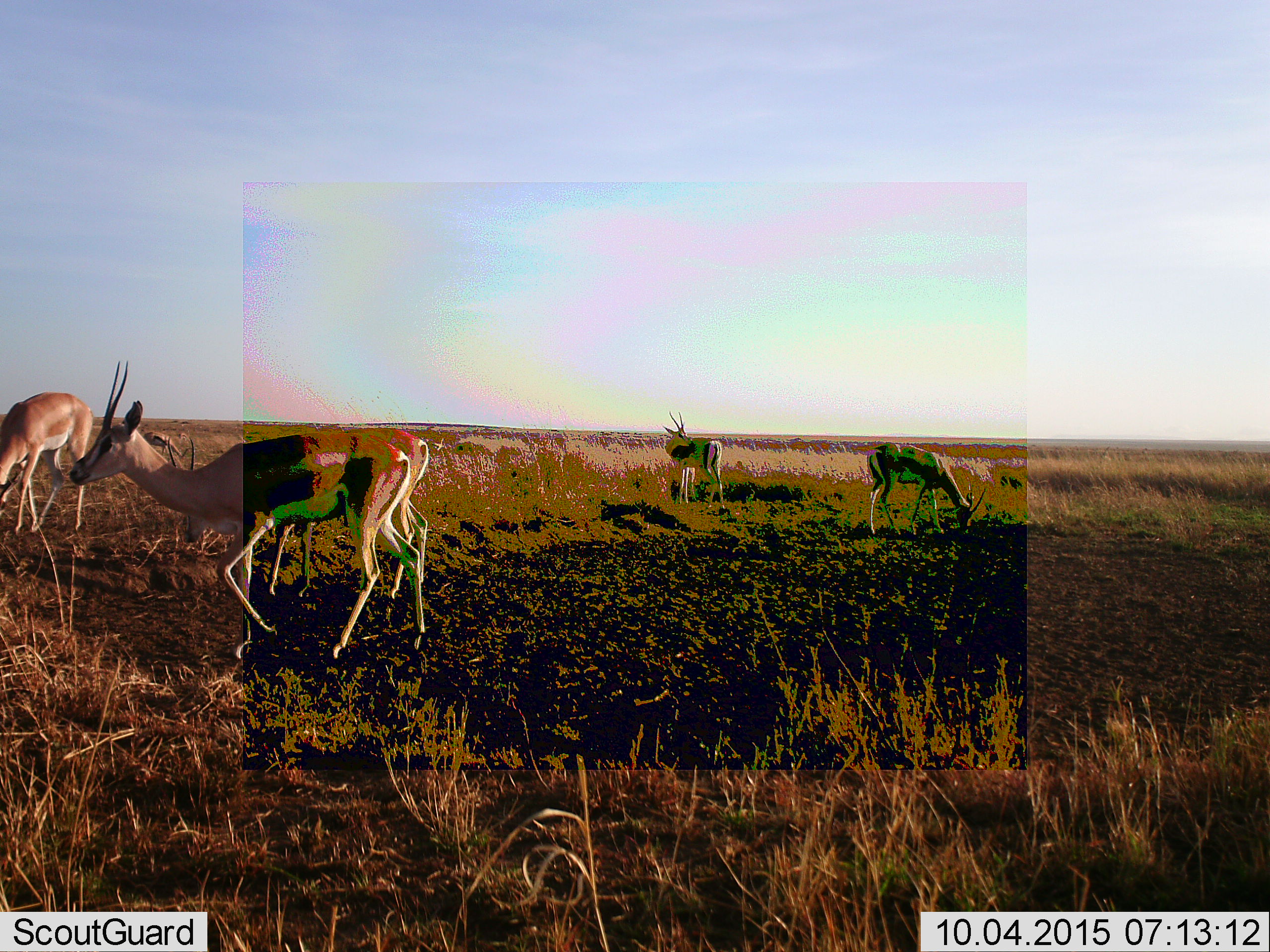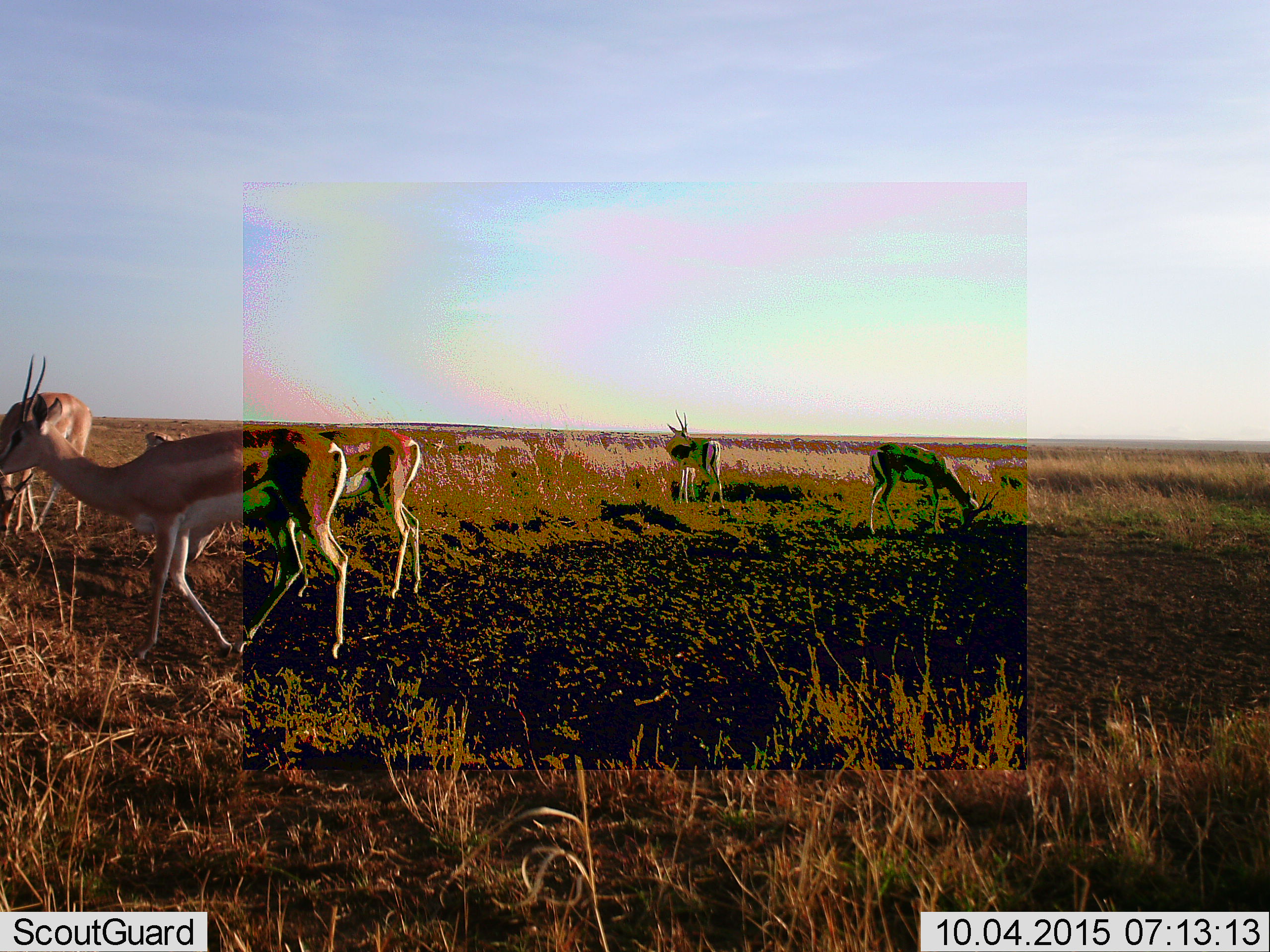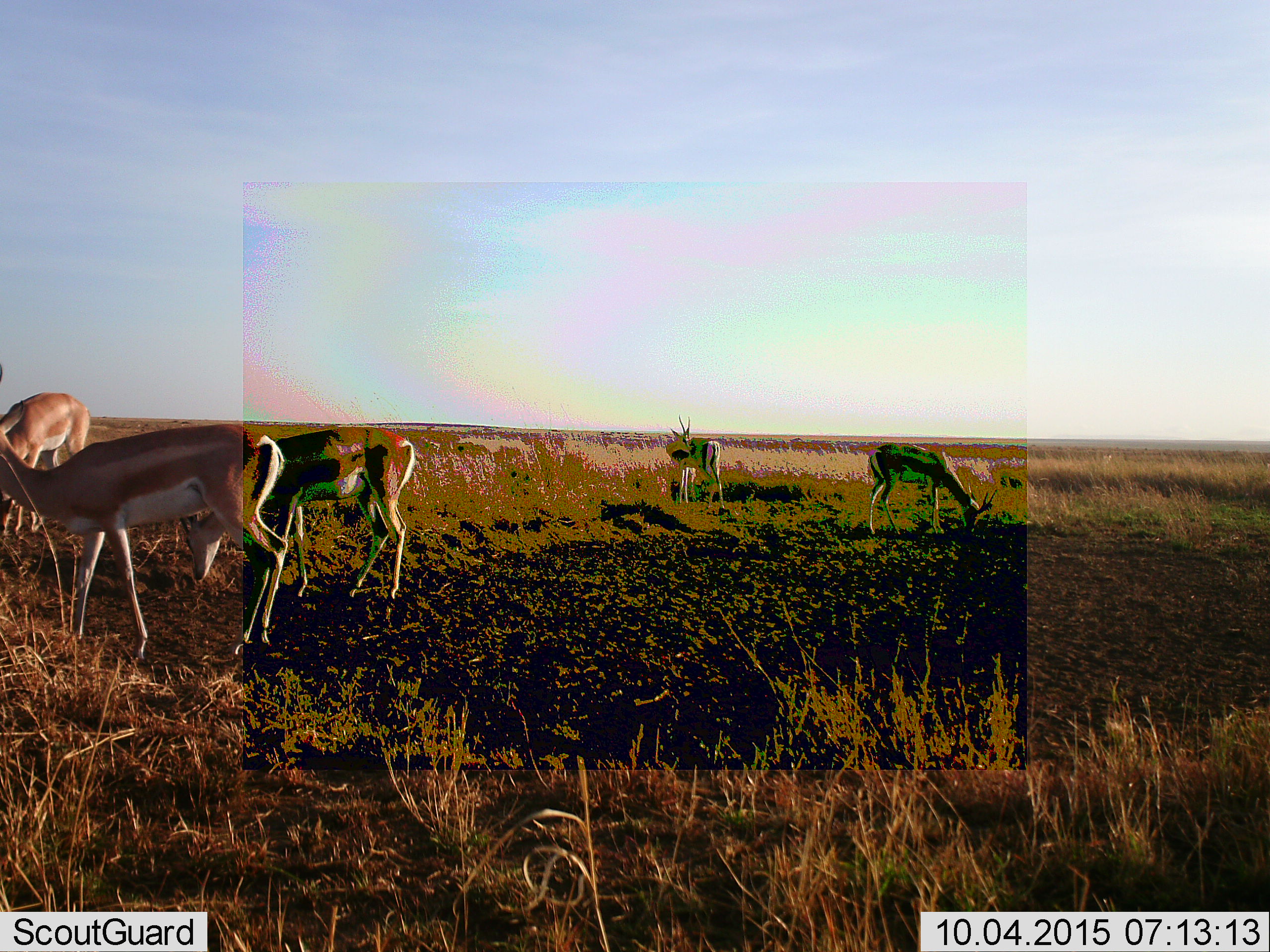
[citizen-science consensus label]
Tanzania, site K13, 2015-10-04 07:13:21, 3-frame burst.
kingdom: Animalia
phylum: Chordata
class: Mammalia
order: Artiodactyla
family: Bovidae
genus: Eudorcas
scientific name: Eudorcas thomsonii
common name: thomson's gazelle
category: gazellethomsons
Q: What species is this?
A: Gazellethomsons (thomson's gazelle) (Eudorcas thomsonii).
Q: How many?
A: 7.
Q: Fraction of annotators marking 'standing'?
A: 60%.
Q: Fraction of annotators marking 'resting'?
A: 0%.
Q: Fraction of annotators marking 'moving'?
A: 40%.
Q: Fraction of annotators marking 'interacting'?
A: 0%.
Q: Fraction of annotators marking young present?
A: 20%.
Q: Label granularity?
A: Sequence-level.